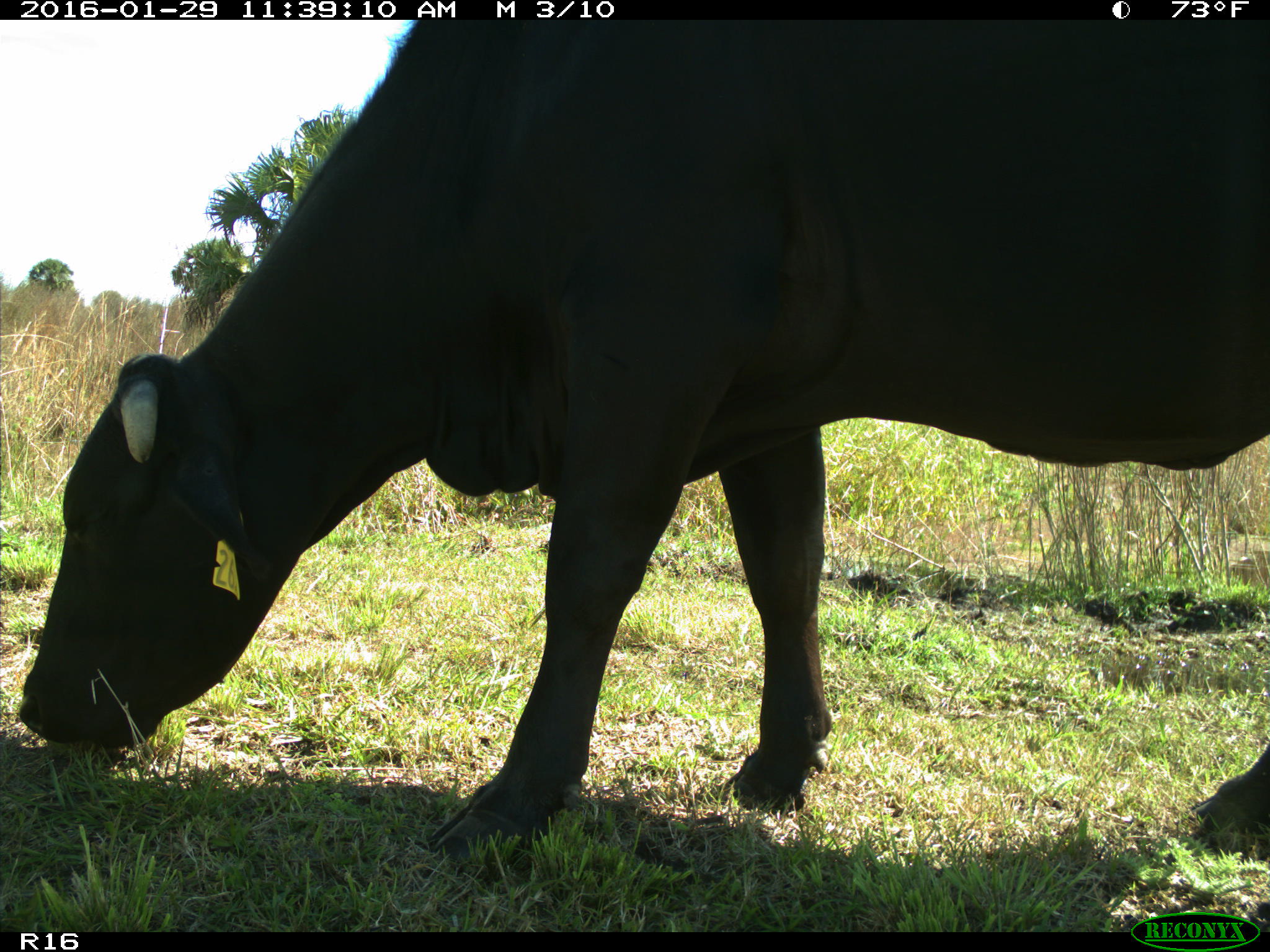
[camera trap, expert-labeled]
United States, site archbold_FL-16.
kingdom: Animalia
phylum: Chordata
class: Mammalia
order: Artiodactyla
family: Bovidae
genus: Bos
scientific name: Bos taurus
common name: domestic cow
Bos taurus (domestic cow).